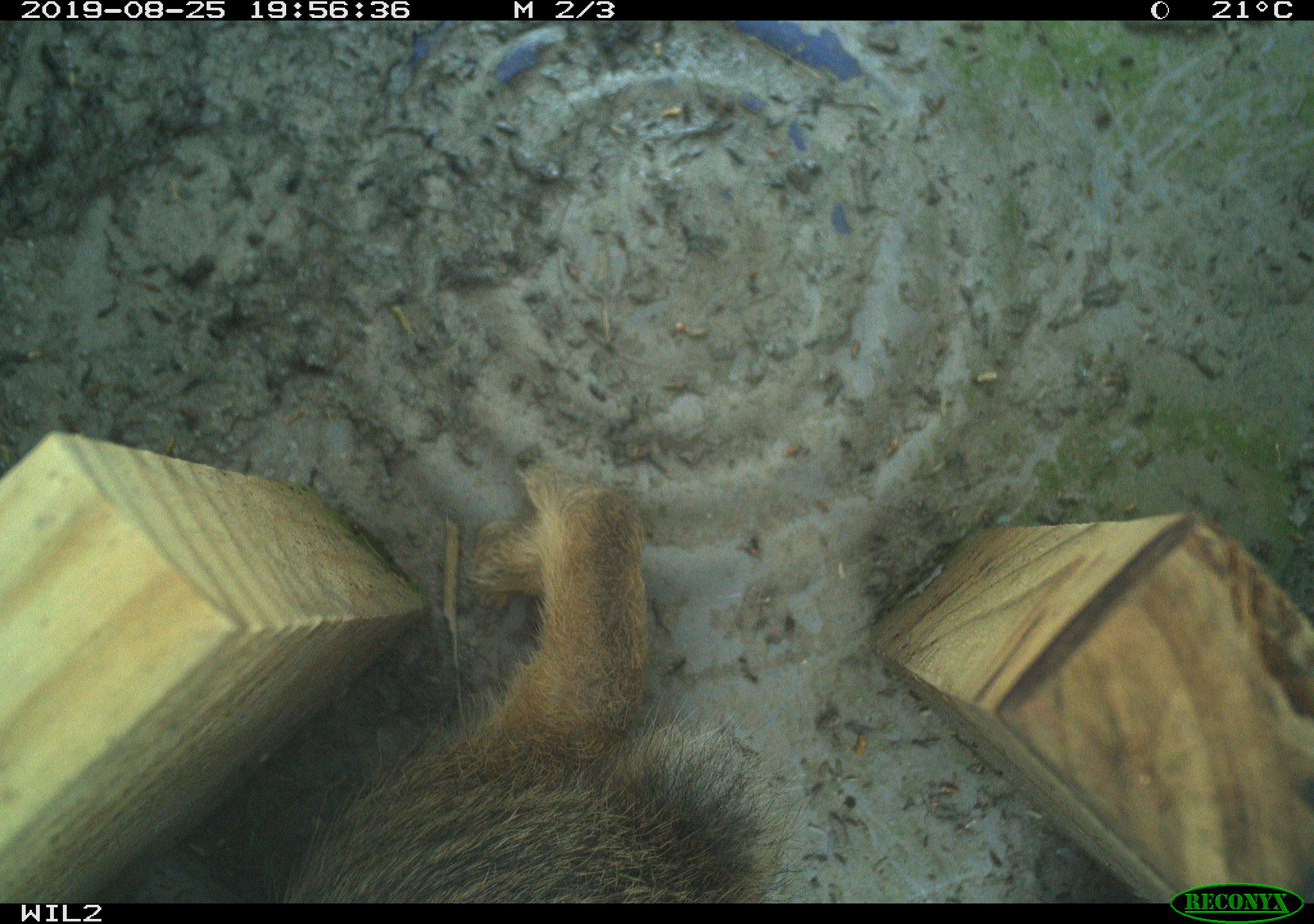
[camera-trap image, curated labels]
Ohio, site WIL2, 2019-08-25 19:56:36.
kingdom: Animalia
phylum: Chordata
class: Mammalia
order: Lagomorpha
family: Leporidae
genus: Sylvilagus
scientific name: Sylvilagus floridanus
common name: eastern cottontail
Eastern cottontail (Sylvilagus floridanus).